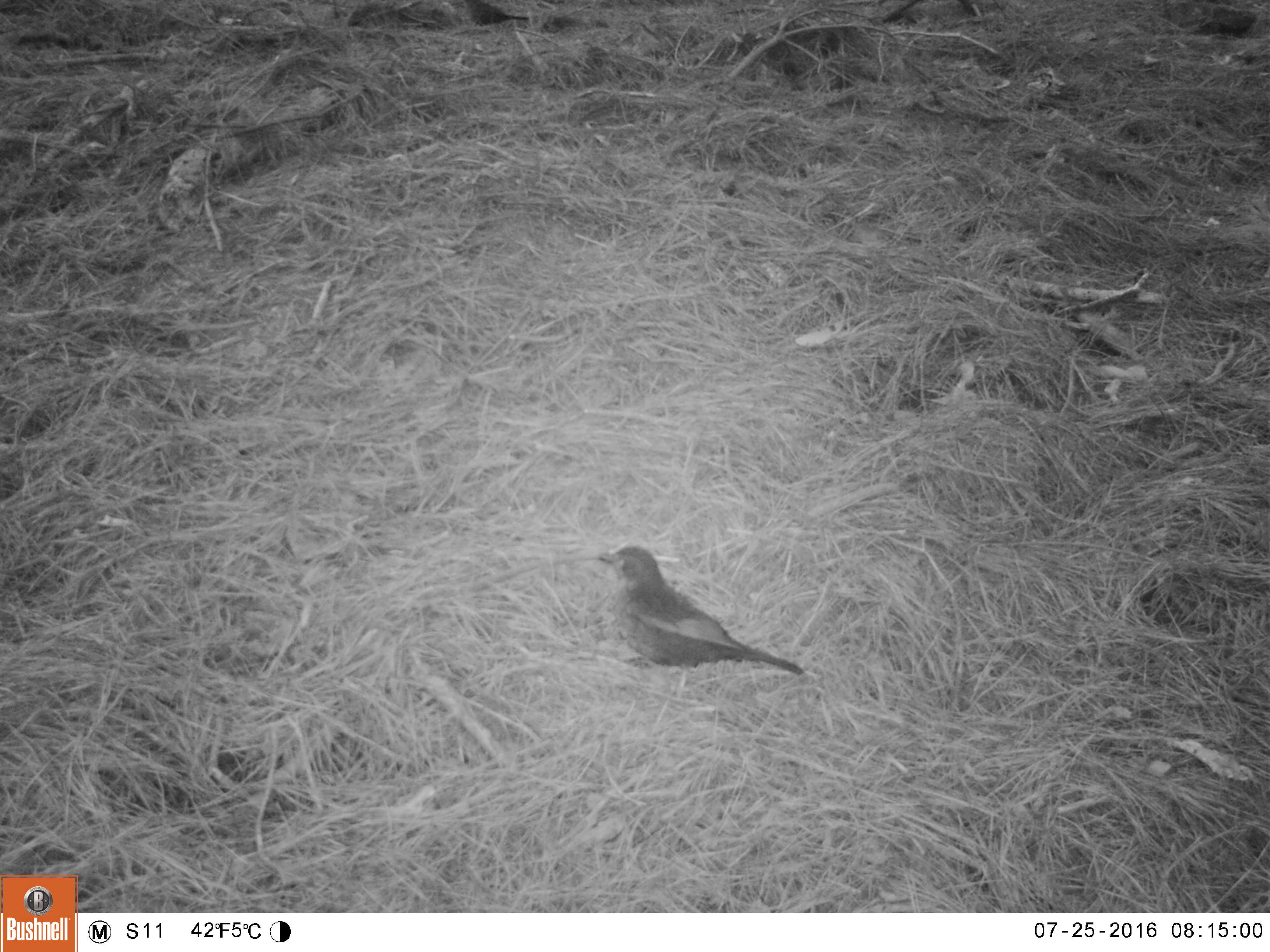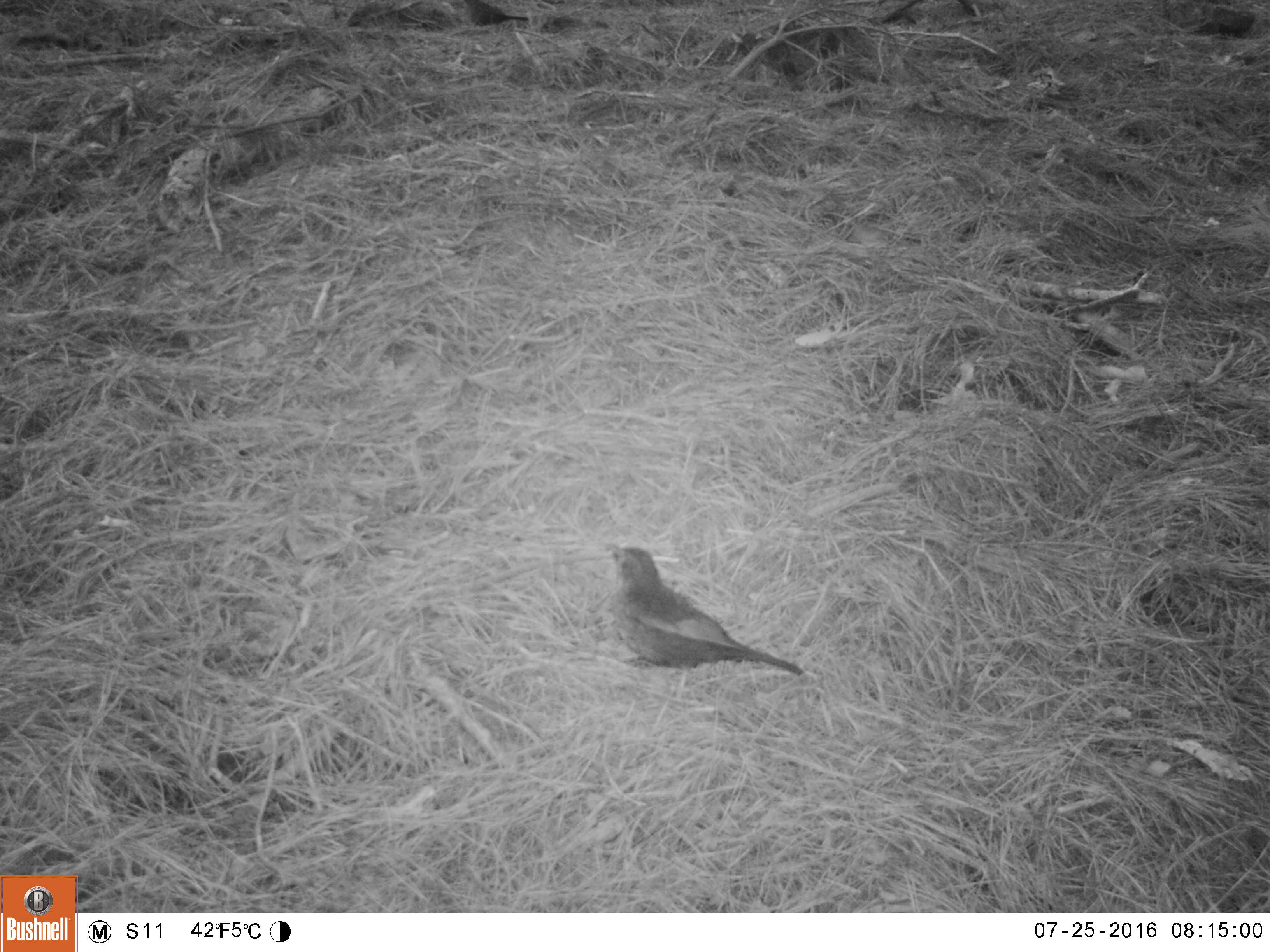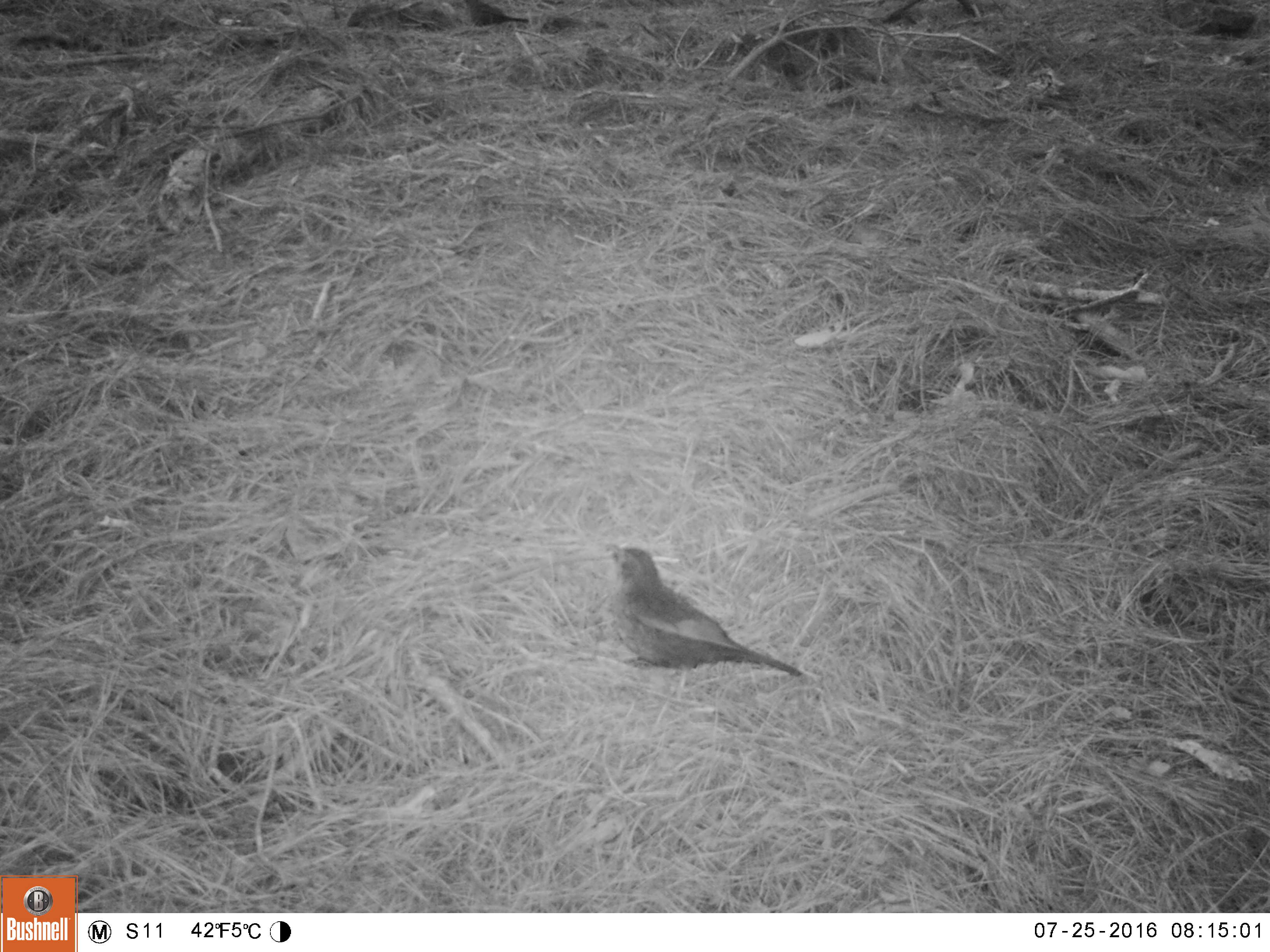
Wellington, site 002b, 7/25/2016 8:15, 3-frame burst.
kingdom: Animalia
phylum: Chordata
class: Aves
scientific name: Aves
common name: bird